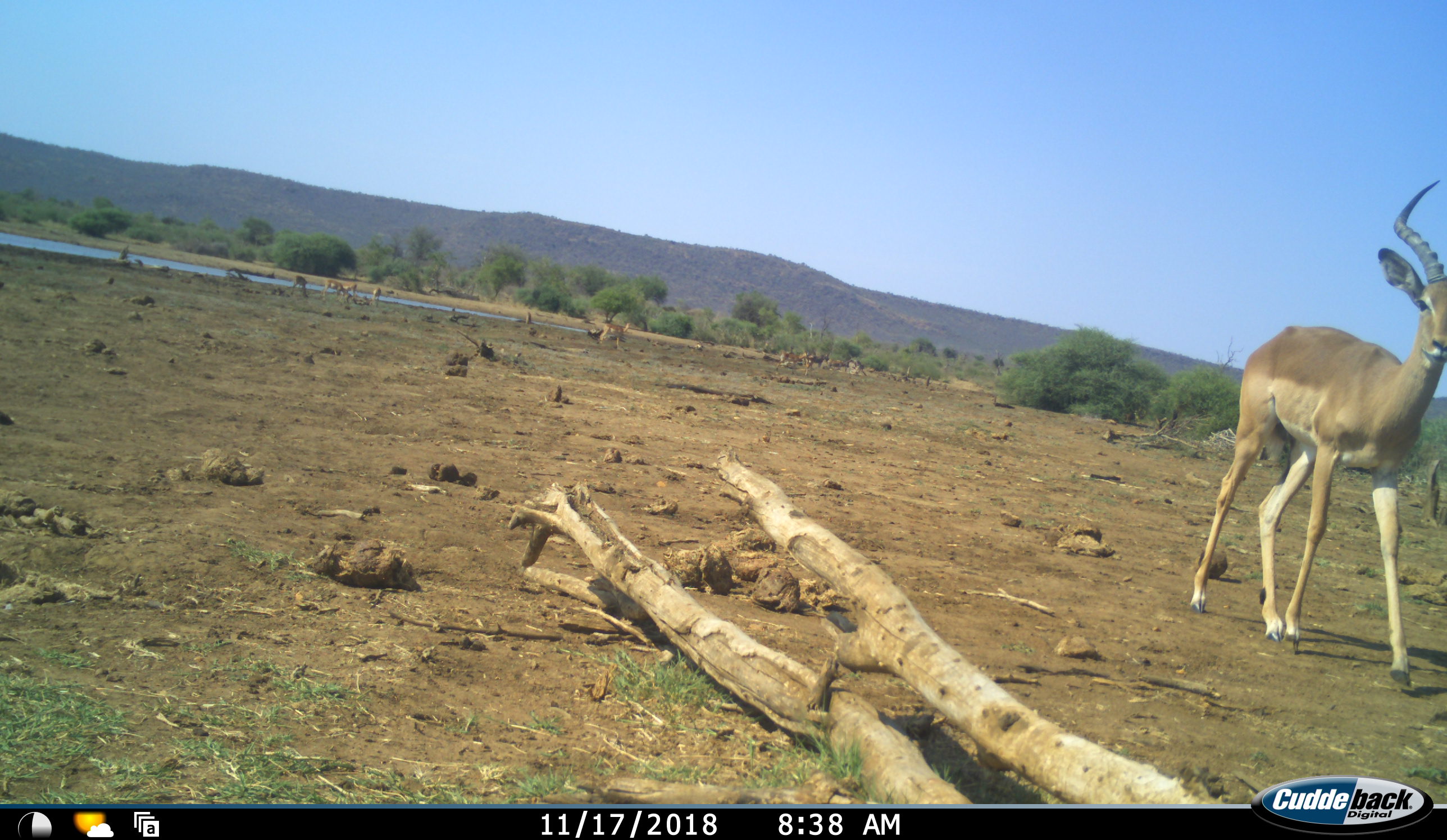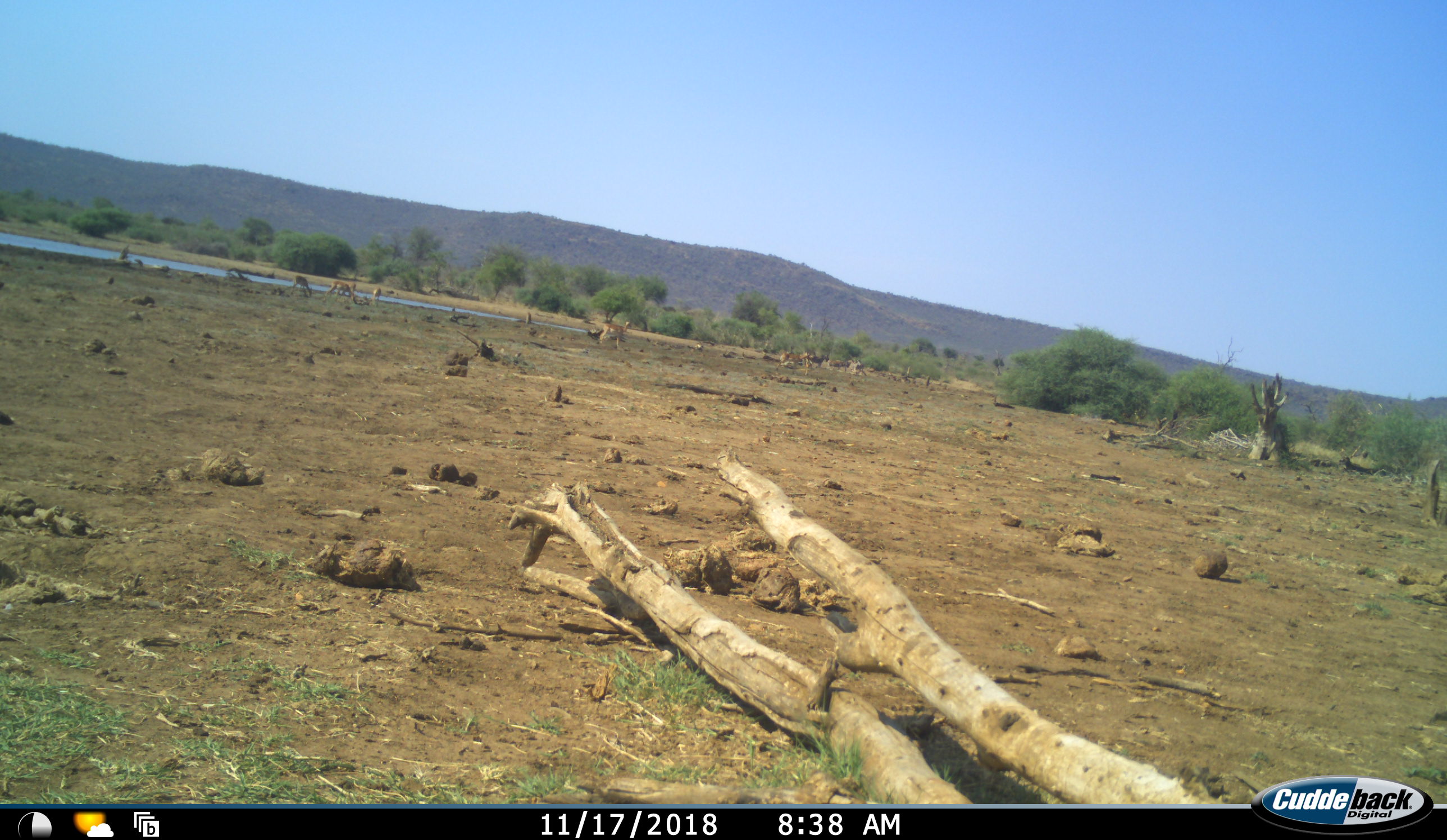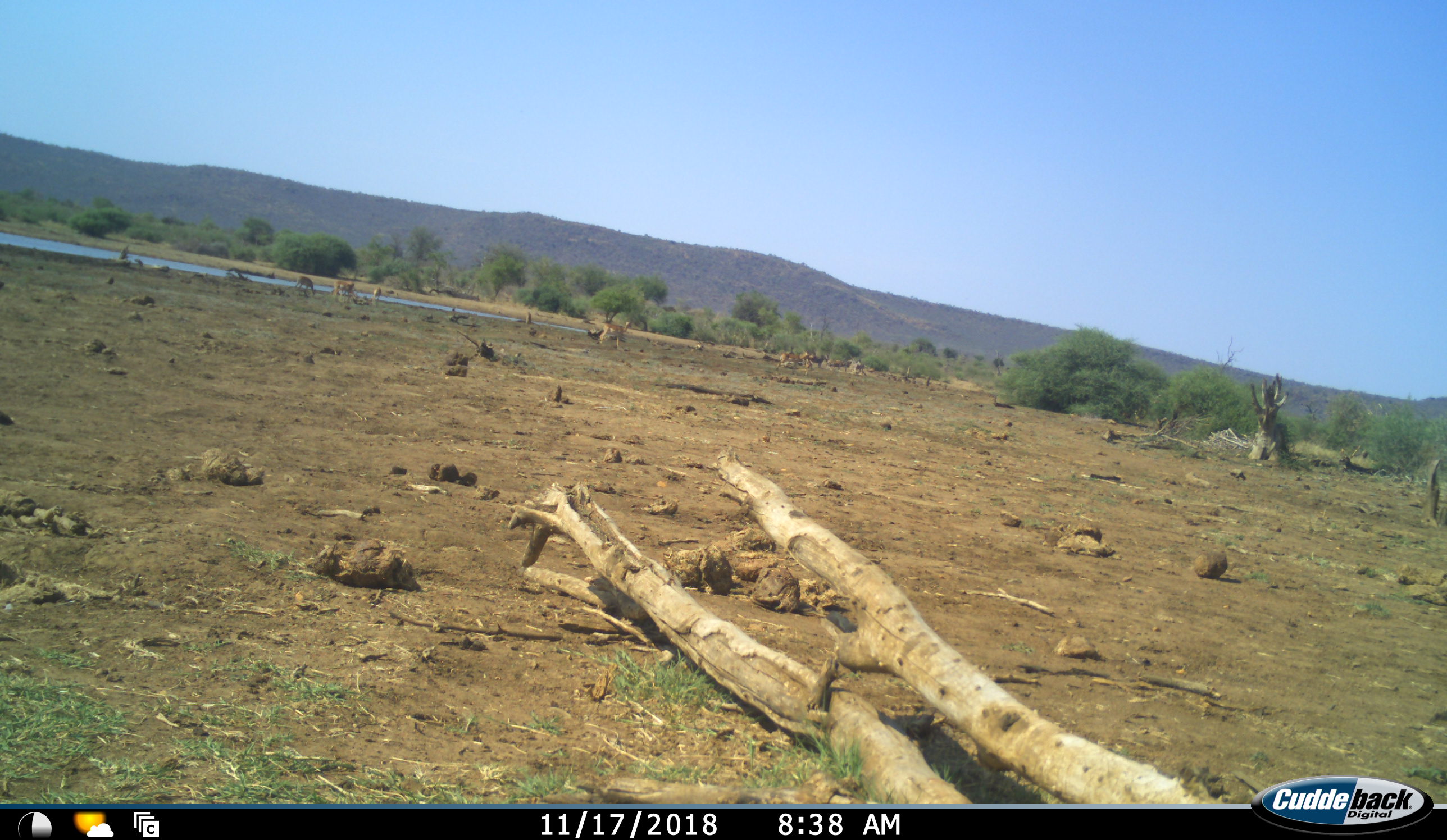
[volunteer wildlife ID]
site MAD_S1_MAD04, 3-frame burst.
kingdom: Animalia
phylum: Chordata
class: Mammalia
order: Artiodactyla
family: Bovidae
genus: Aepyceros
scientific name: Aepyceros melampus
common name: impala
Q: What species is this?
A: Impala (Aepyceros melampus).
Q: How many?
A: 8.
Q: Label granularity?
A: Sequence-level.